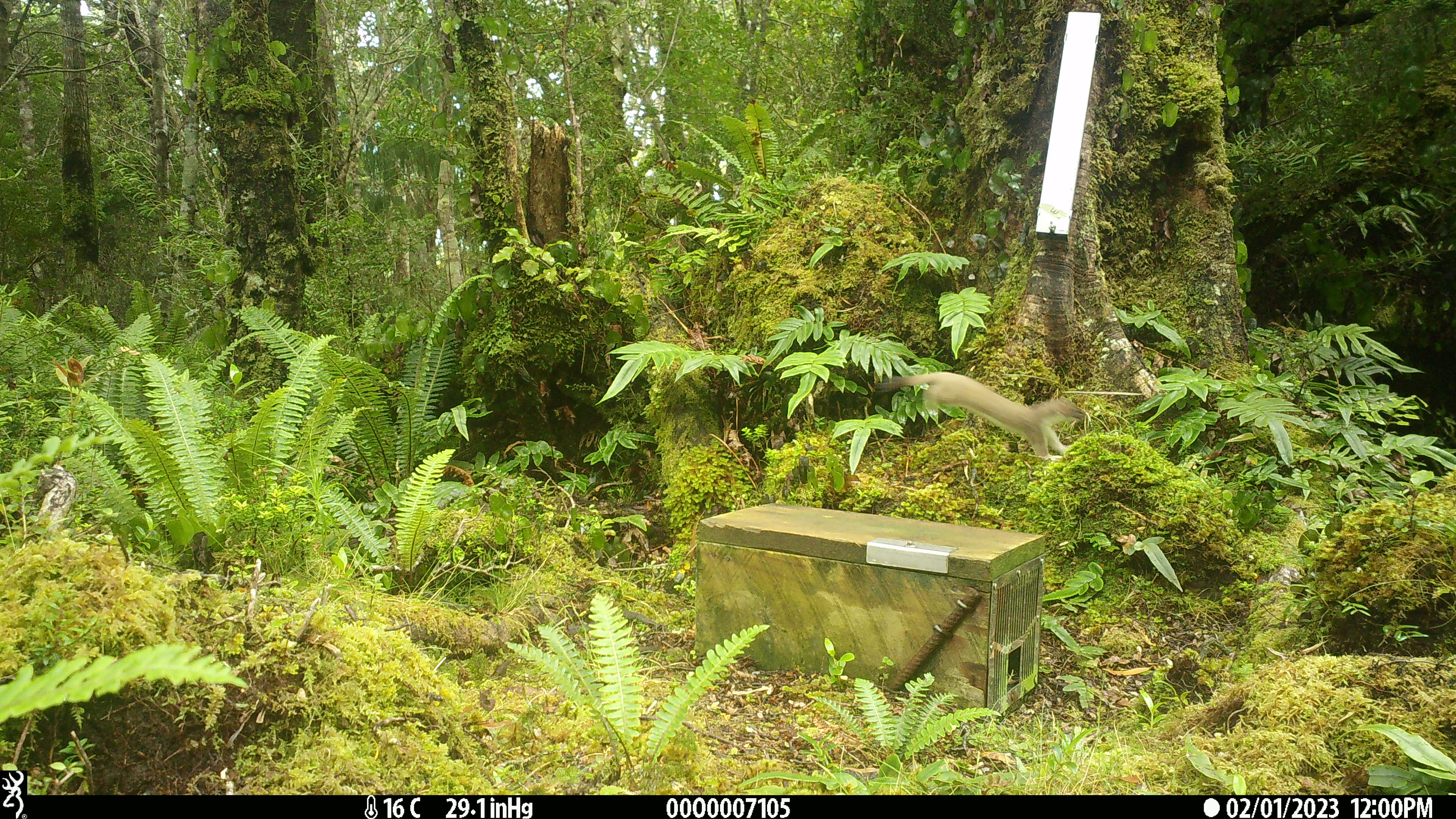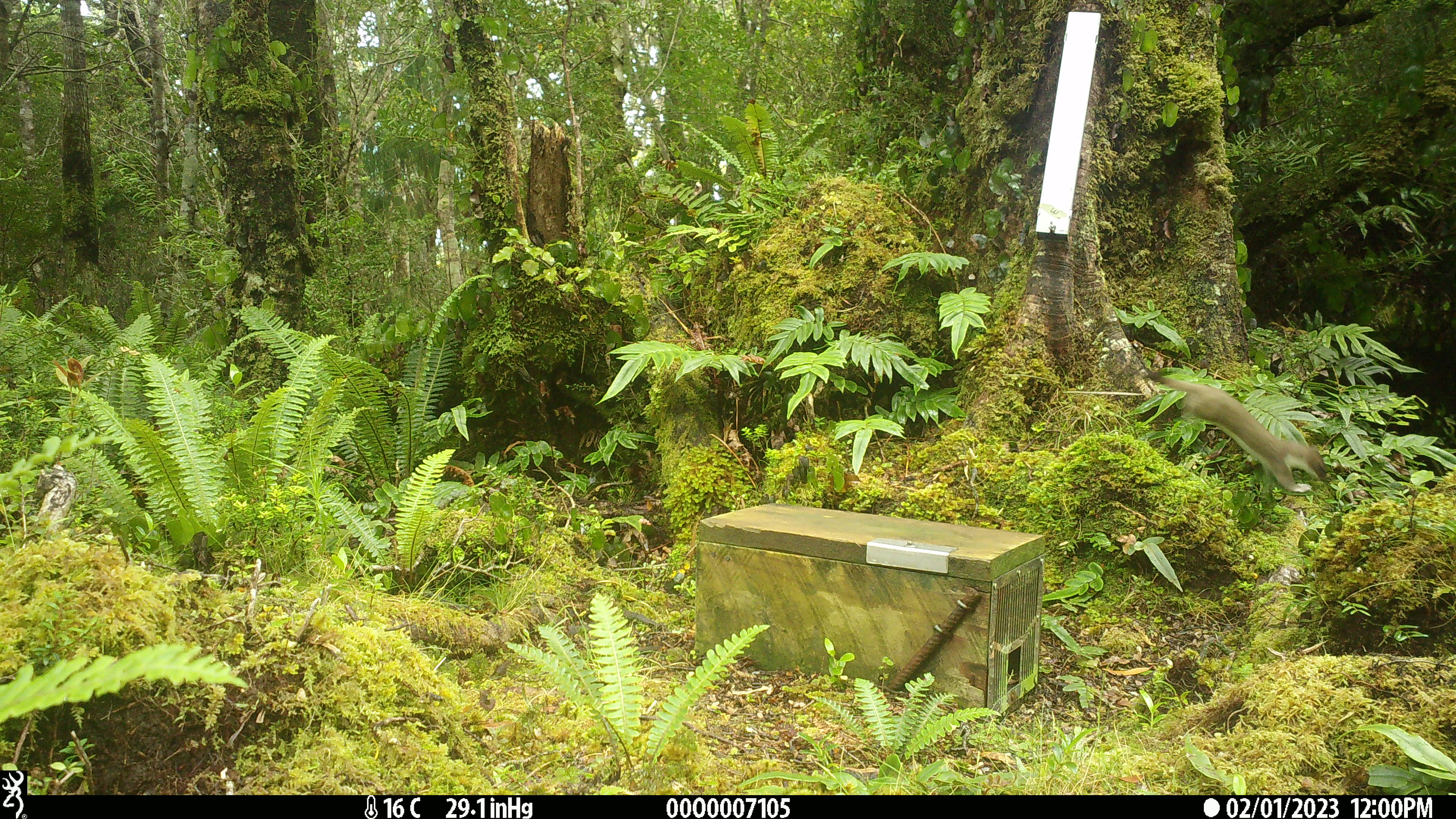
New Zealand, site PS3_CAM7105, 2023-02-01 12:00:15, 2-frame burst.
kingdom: Animalia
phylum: Chordata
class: Mammalia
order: Carnivora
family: Mustelidae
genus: Mustela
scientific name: Mustela erminea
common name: stoat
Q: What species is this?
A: Stoat (Mustela erminea).